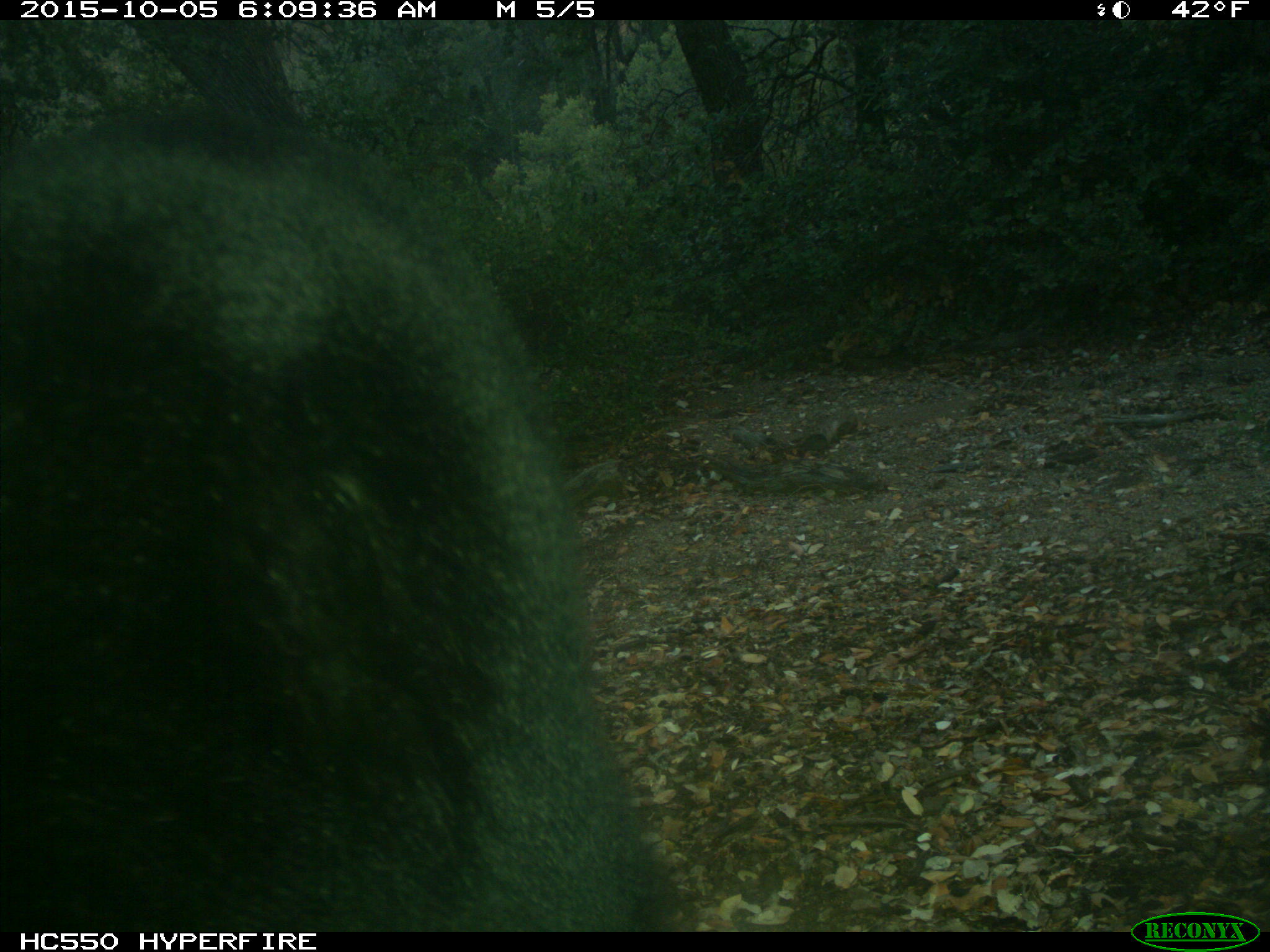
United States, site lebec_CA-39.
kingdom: Animalia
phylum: Chordata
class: Mammalia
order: Carnivora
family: Ursidae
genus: Ursus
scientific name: Ursus americanus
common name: american black bear